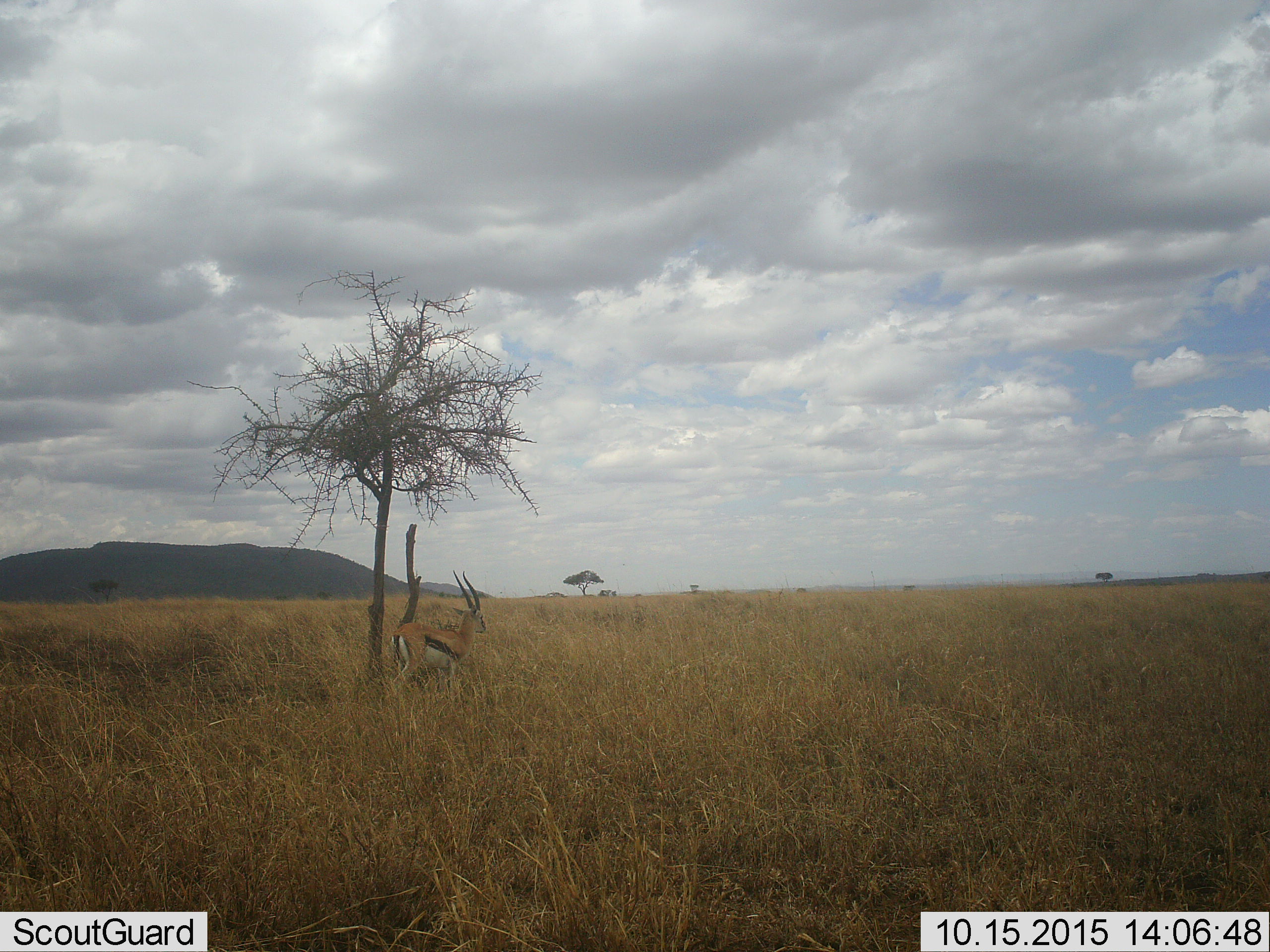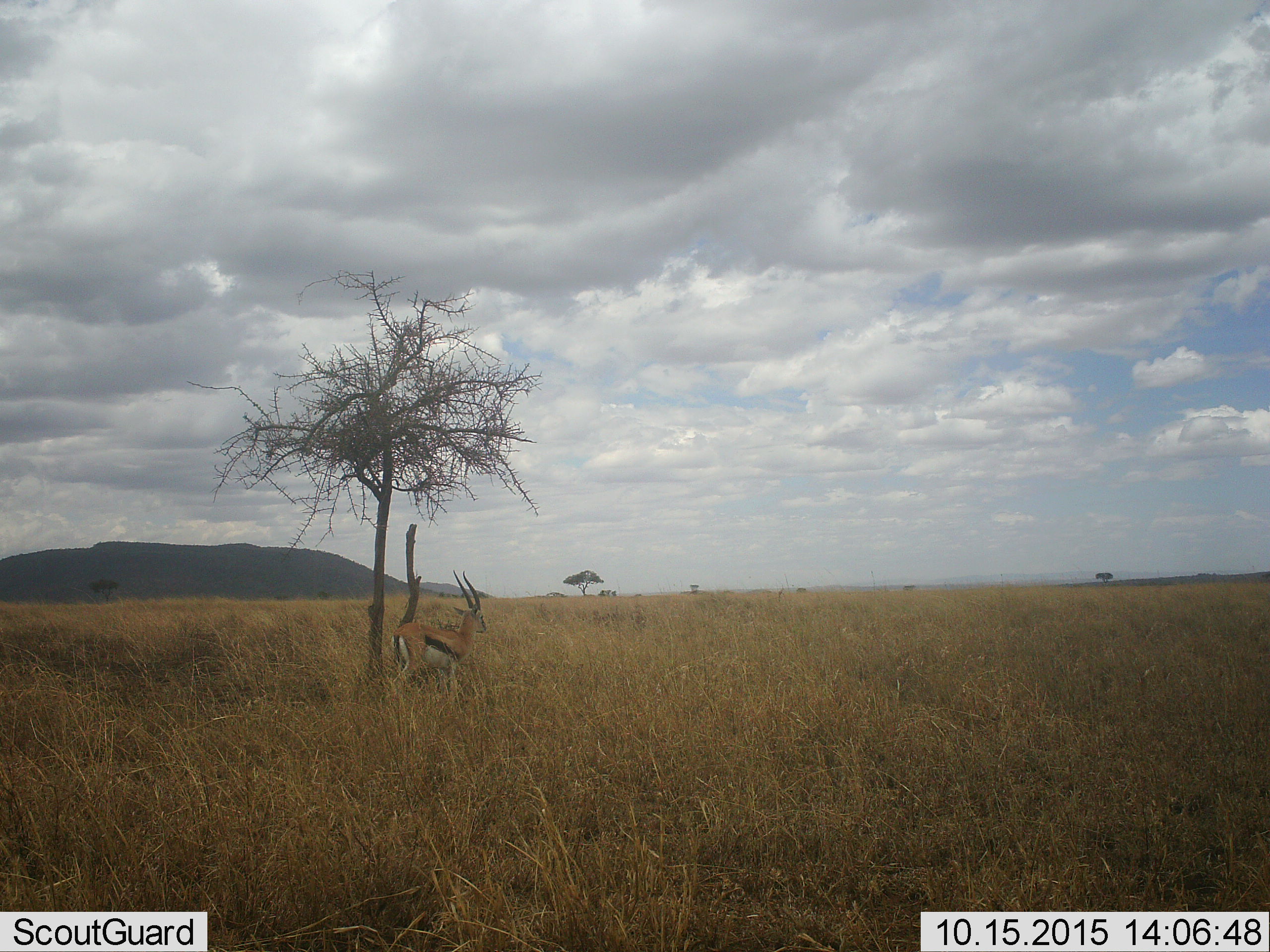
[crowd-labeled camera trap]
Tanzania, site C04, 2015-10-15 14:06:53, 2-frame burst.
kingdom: Animalia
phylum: Chordata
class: Mammalia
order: Artiodactyla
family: Bovidae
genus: Eudorcas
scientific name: Eudorcas thomsonii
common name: thomson's gazelle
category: gazellethomsons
Gazellethomsons (thomson's gazelle) (Eudorcas thomsonii), count 1. Behavior (volunteer vote fractions): standing 100%, resting 6%, moving 0%, interacting 0%. Young present (vote fraction): 0%. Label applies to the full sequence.